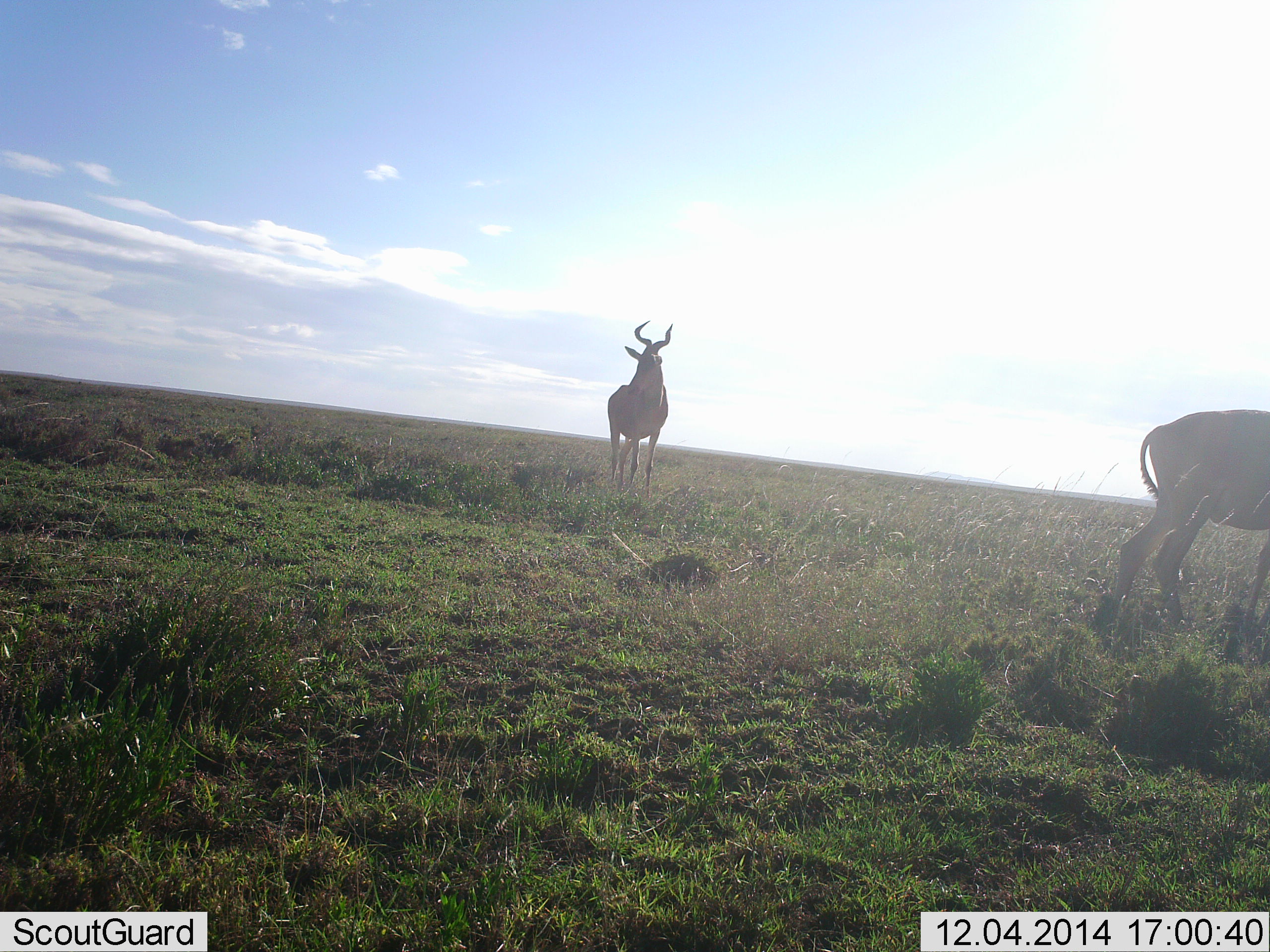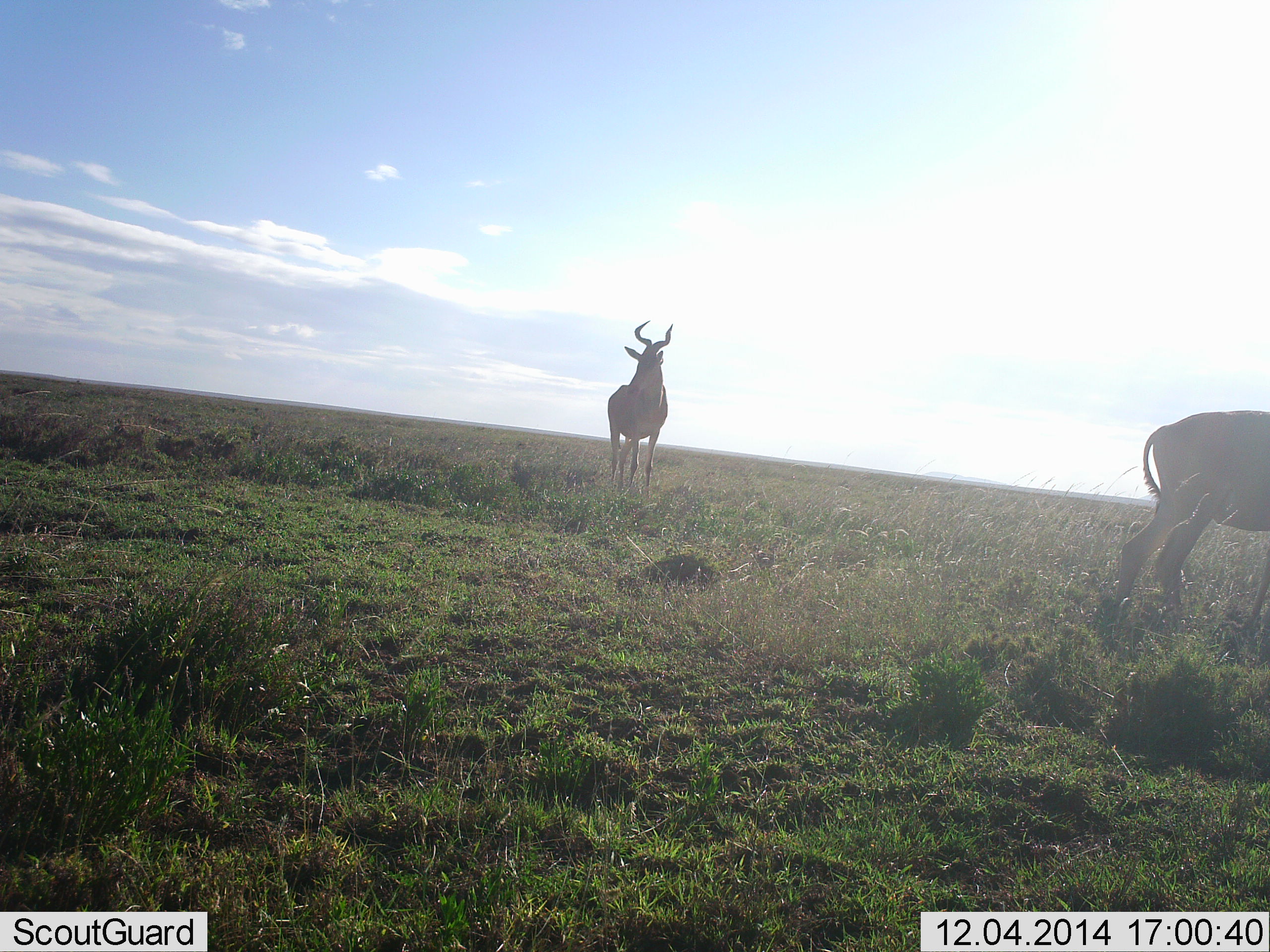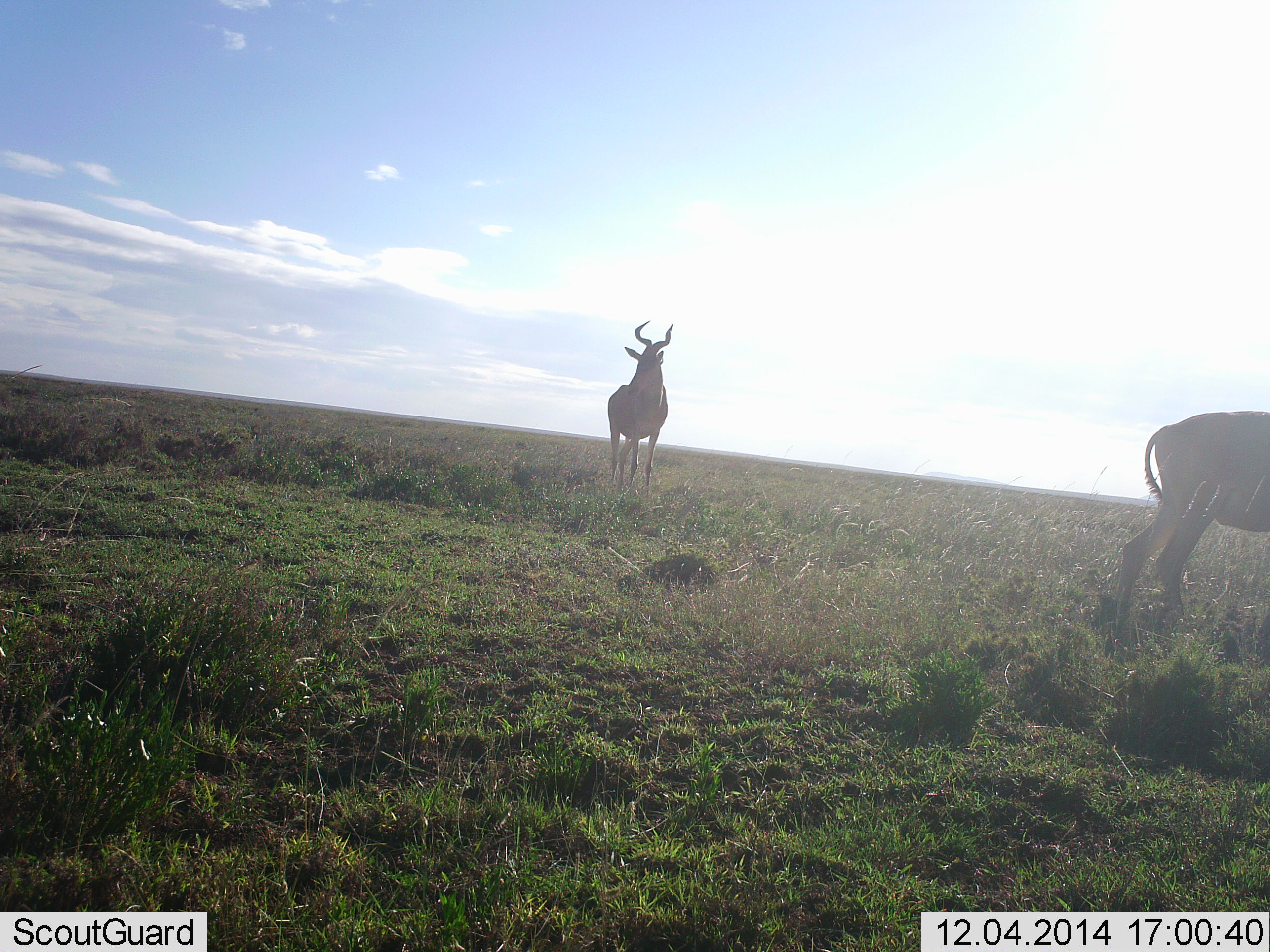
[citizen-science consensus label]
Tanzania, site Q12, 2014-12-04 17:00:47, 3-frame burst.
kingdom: Animalia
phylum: Chordata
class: Mammalia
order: Artiodactyla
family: Bovidae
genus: Alcelaphus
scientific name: Alcelaphus buselaphus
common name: hartebeest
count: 2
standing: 100%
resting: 0%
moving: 0%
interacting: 0%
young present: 0%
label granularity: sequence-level